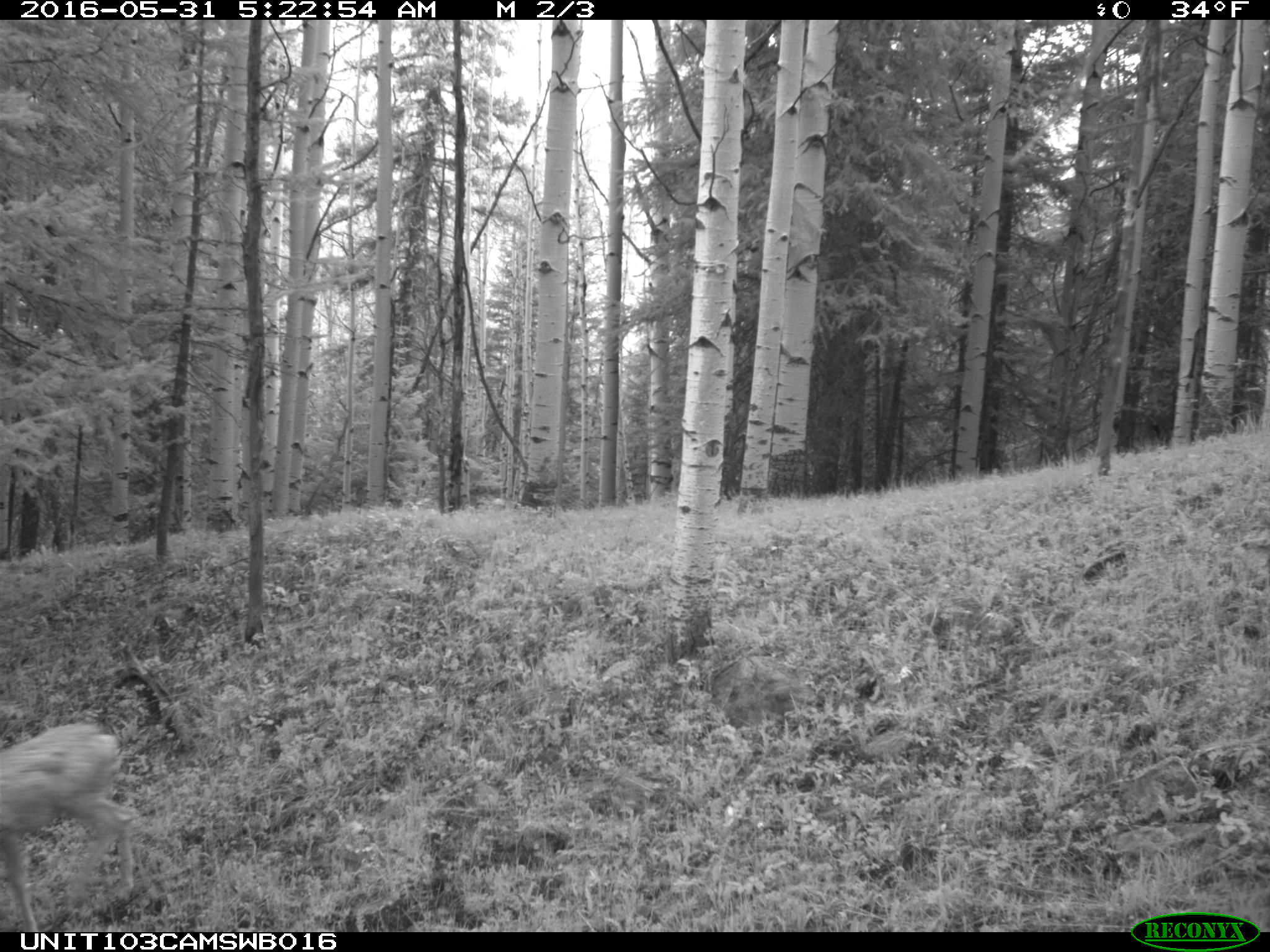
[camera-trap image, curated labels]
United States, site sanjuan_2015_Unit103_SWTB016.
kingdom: Animalia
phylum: Chordata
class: Mammalia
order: Artiodactyla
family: Cervidae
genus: Odocoileus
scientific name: Odocoileus hemionus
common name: mule deer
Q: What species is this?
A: Odocoileus hemionus (mule deer).